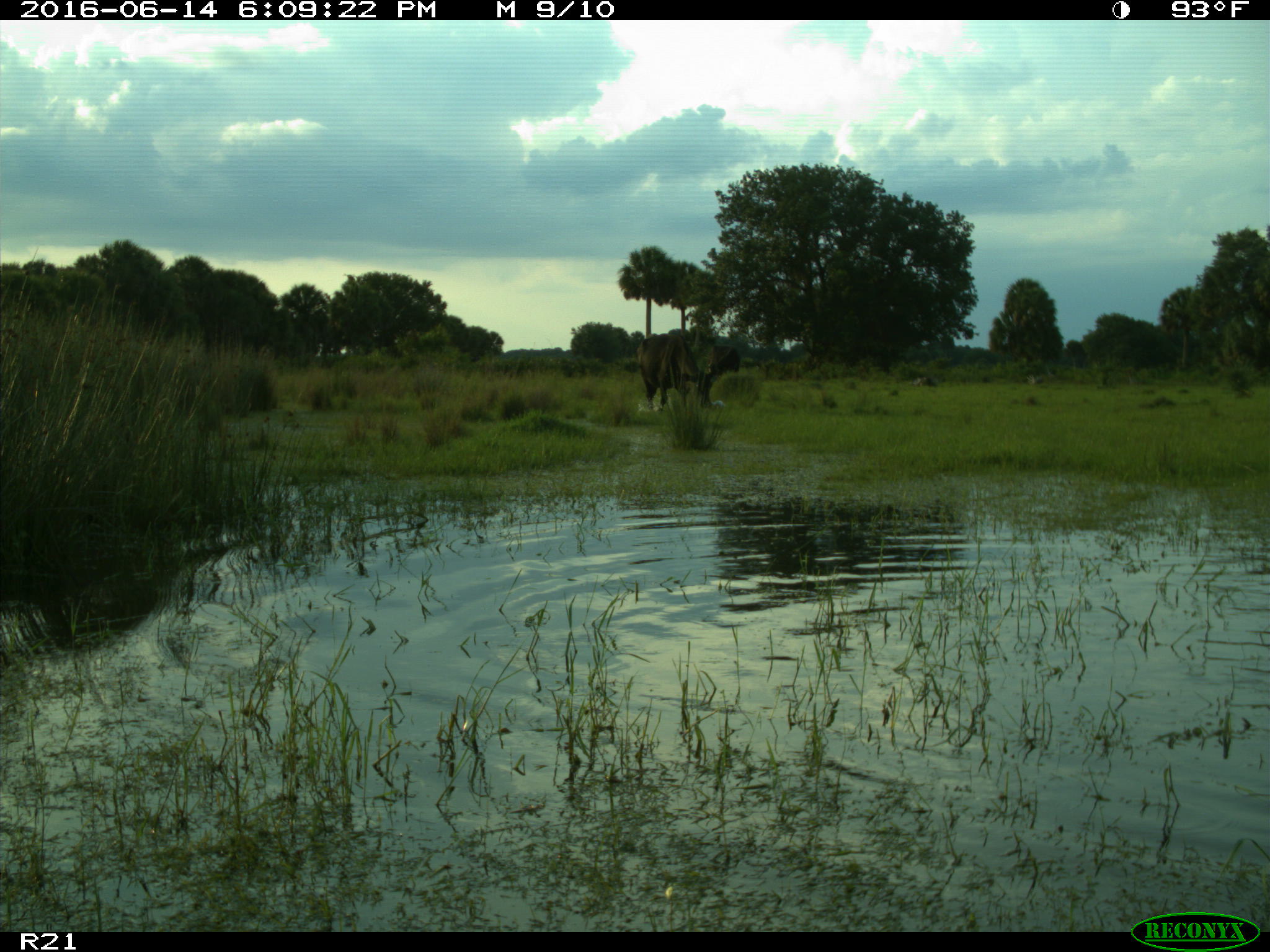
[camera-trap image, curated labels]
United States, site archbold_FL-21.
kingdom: Animalia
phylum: Chordata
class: Mammalia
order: Artiodactyla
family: Bovidae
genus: Bos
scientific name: Bos taurus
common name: domestic cow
Bos taurus (domestic cow).